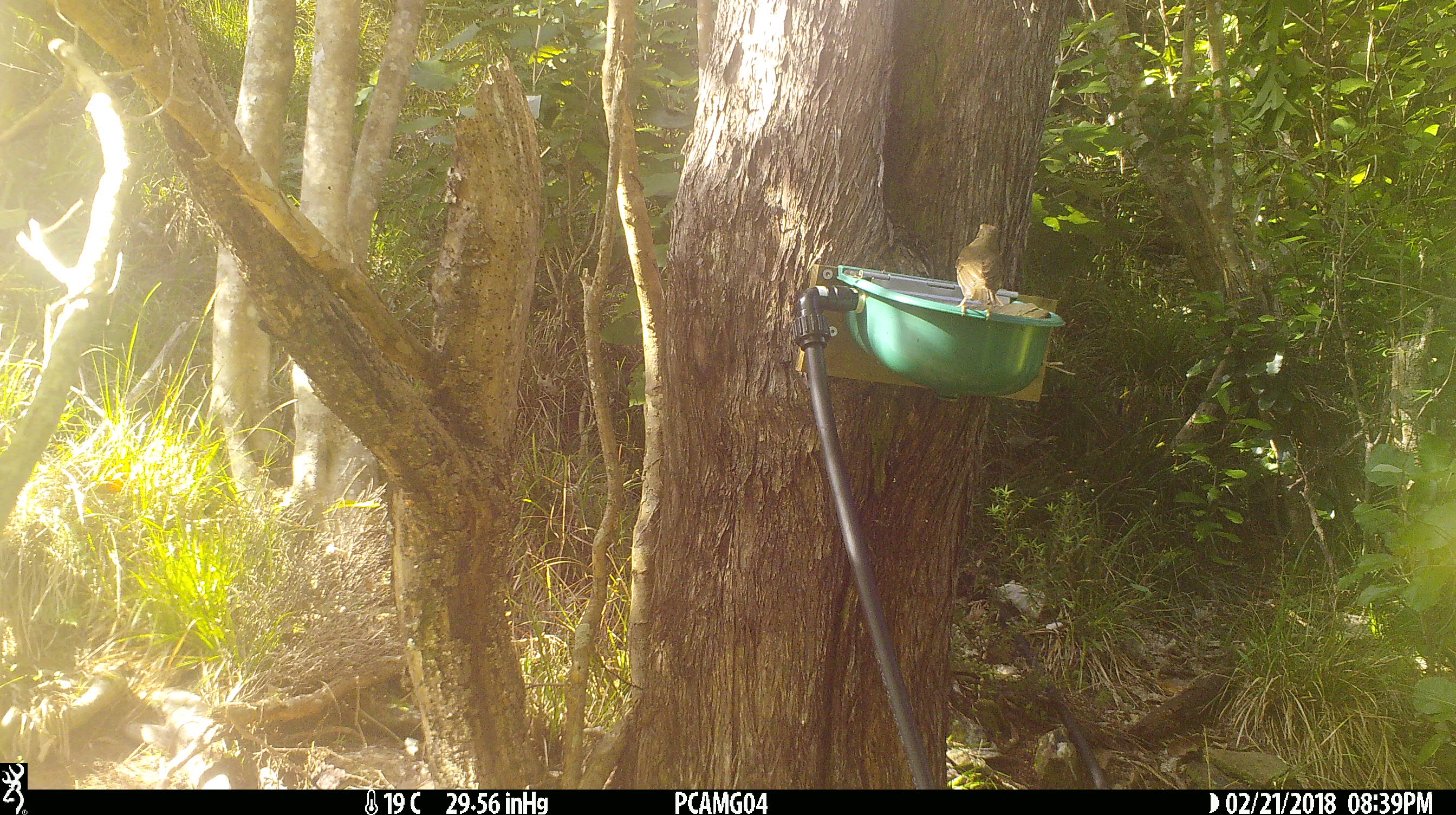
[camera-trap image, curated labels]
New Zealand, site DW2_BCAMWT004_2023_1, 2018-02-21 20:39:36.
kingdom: Animalia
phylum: Chordata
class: Aves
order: Passeriformes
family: Turdidae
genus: Turdus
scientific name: Turdus philomelos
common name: song thrush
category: thrush